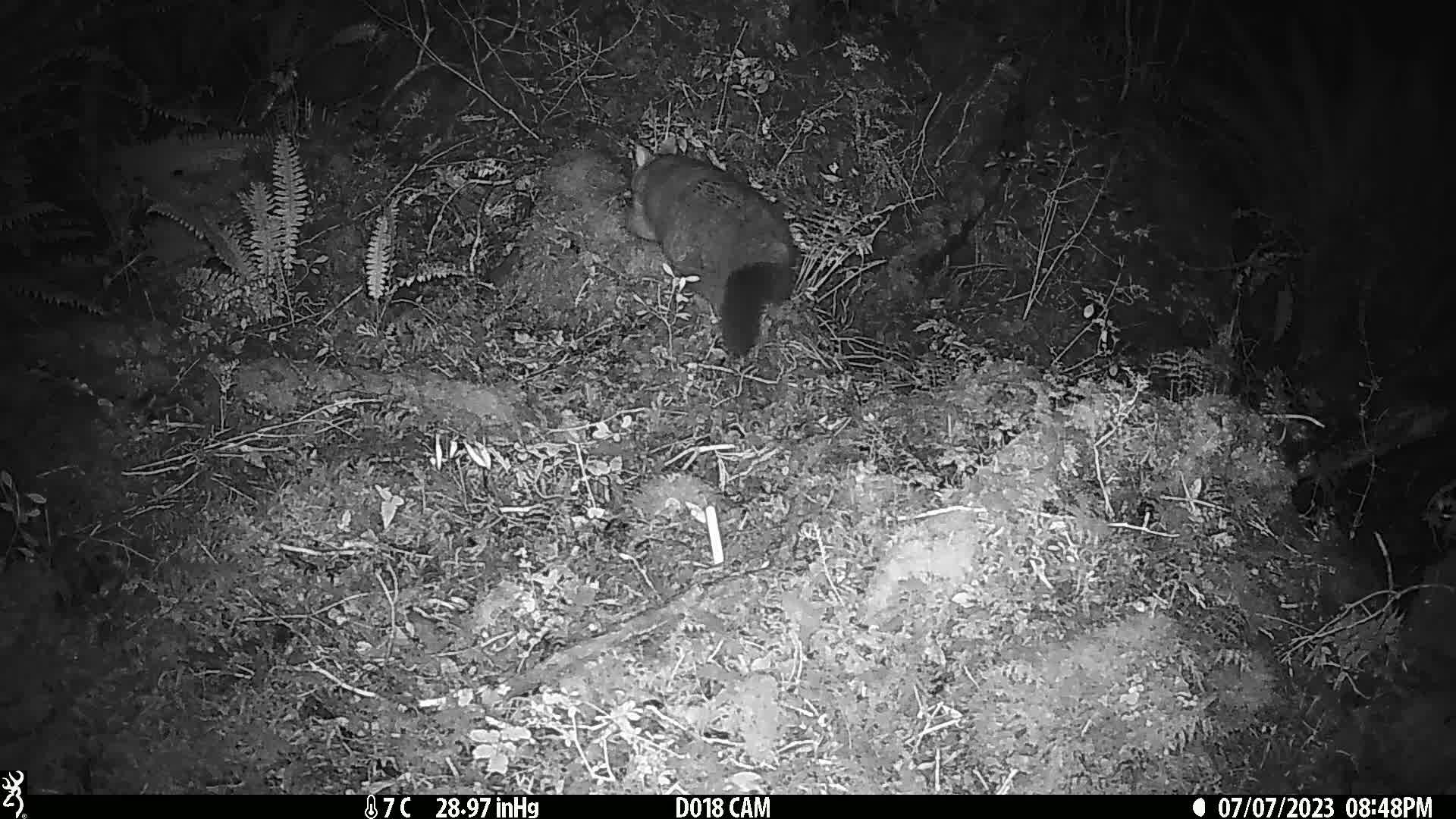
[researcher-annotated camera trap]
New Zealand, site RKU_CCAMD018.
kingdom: Animalia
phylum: Chordata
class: Mammalia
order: Diprotodontia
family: Phalangeridae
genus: Trichosurus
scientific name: Trichosurus vulpecula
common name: common brushtail possum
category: possum